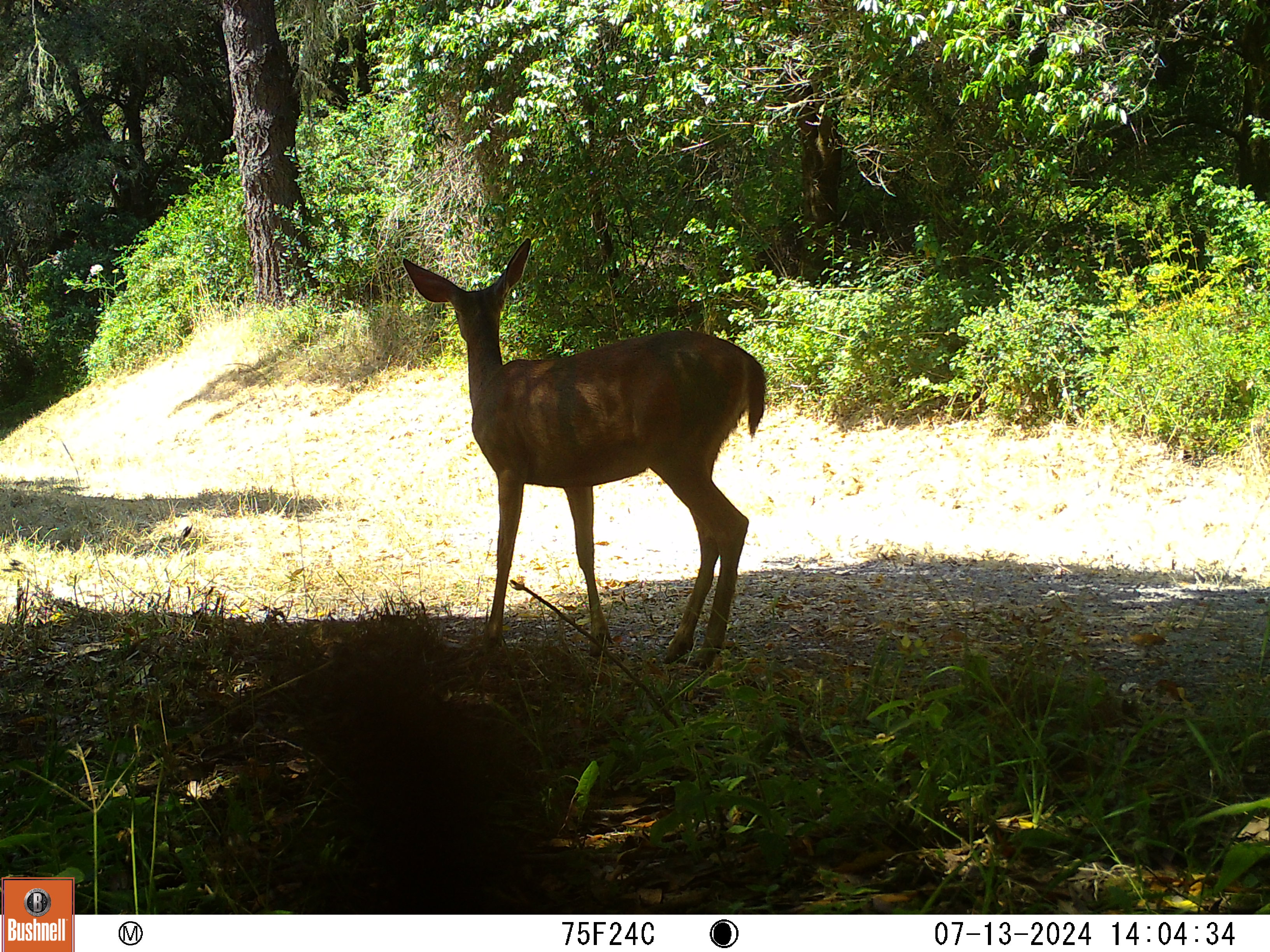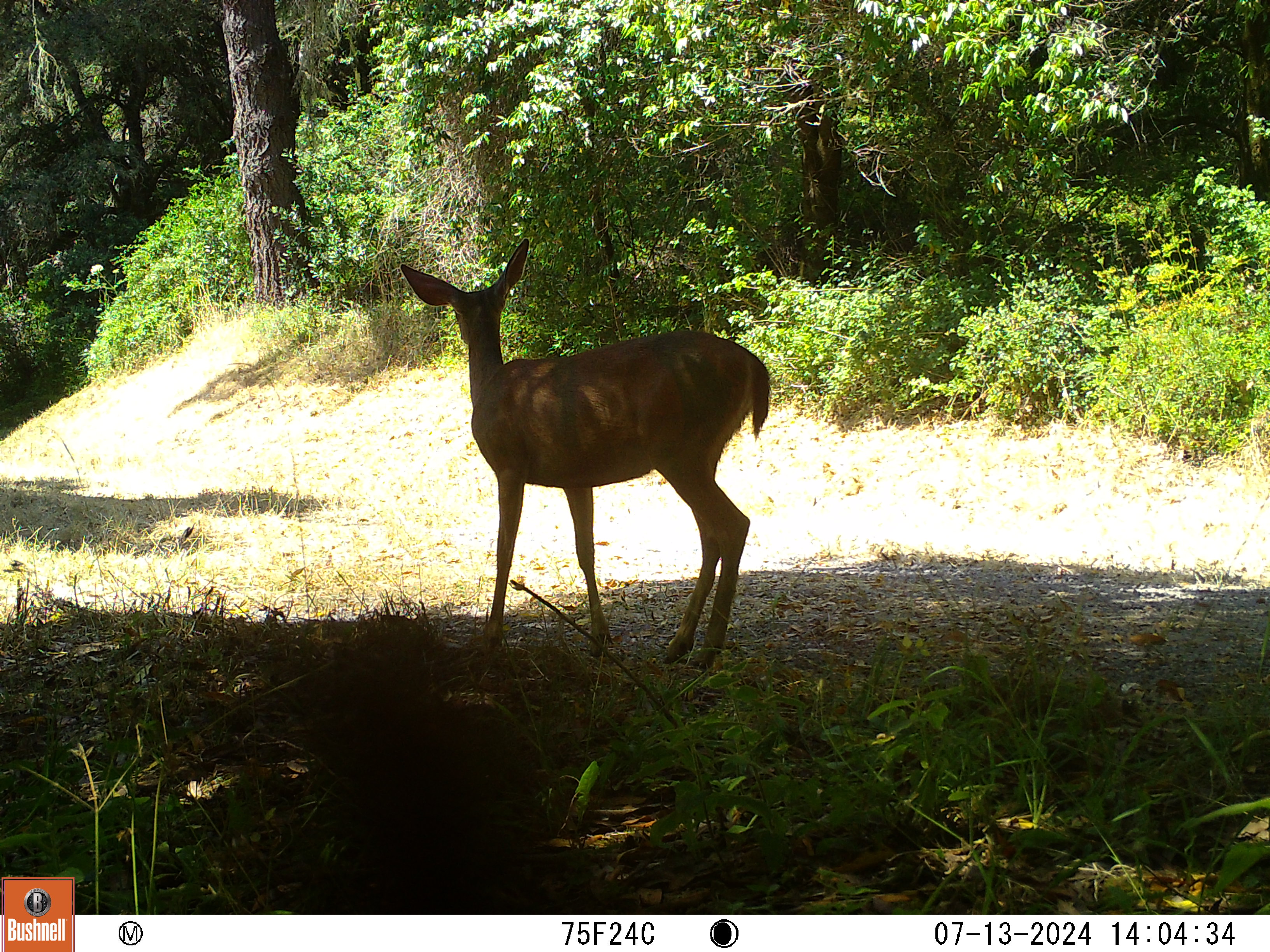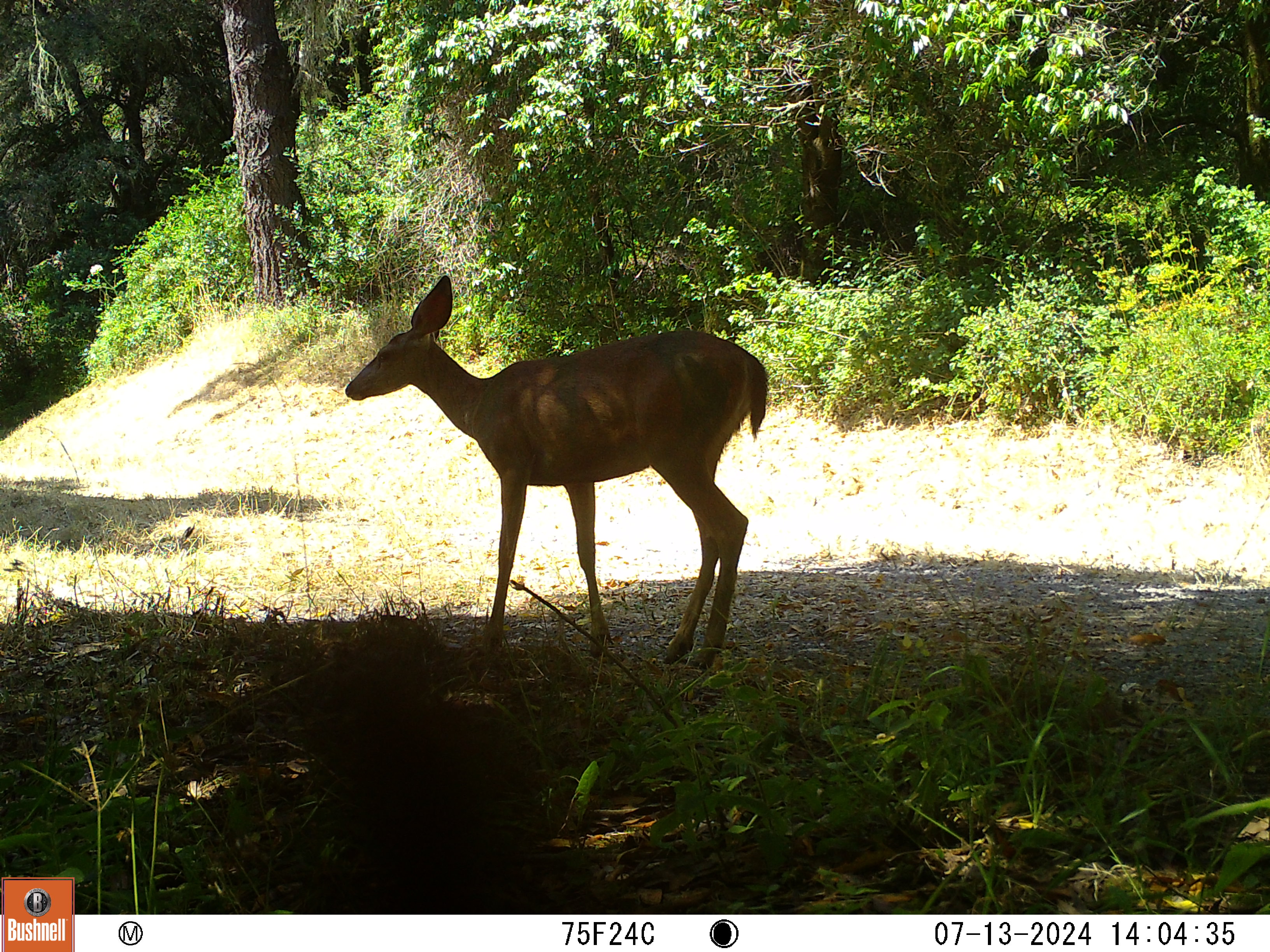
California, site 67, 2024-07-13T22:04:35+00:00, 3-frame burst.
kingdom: Animalia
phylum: Chordata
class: Mammalia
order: Artiodactyla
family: Cervidae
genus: Odocoileus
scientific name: Odocoileus hemionus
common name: mule deer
Mule deer (Odocoileus hemionus).